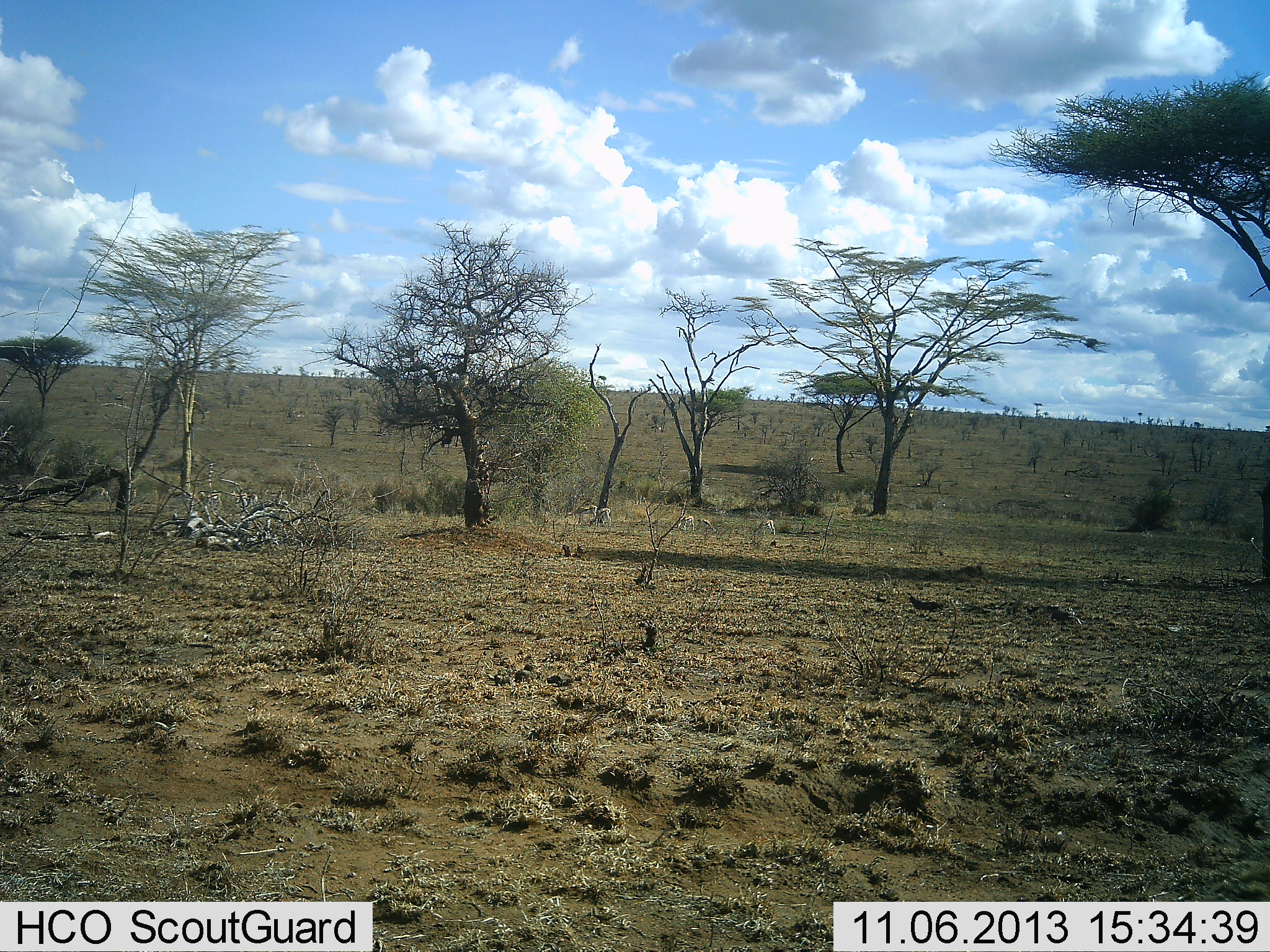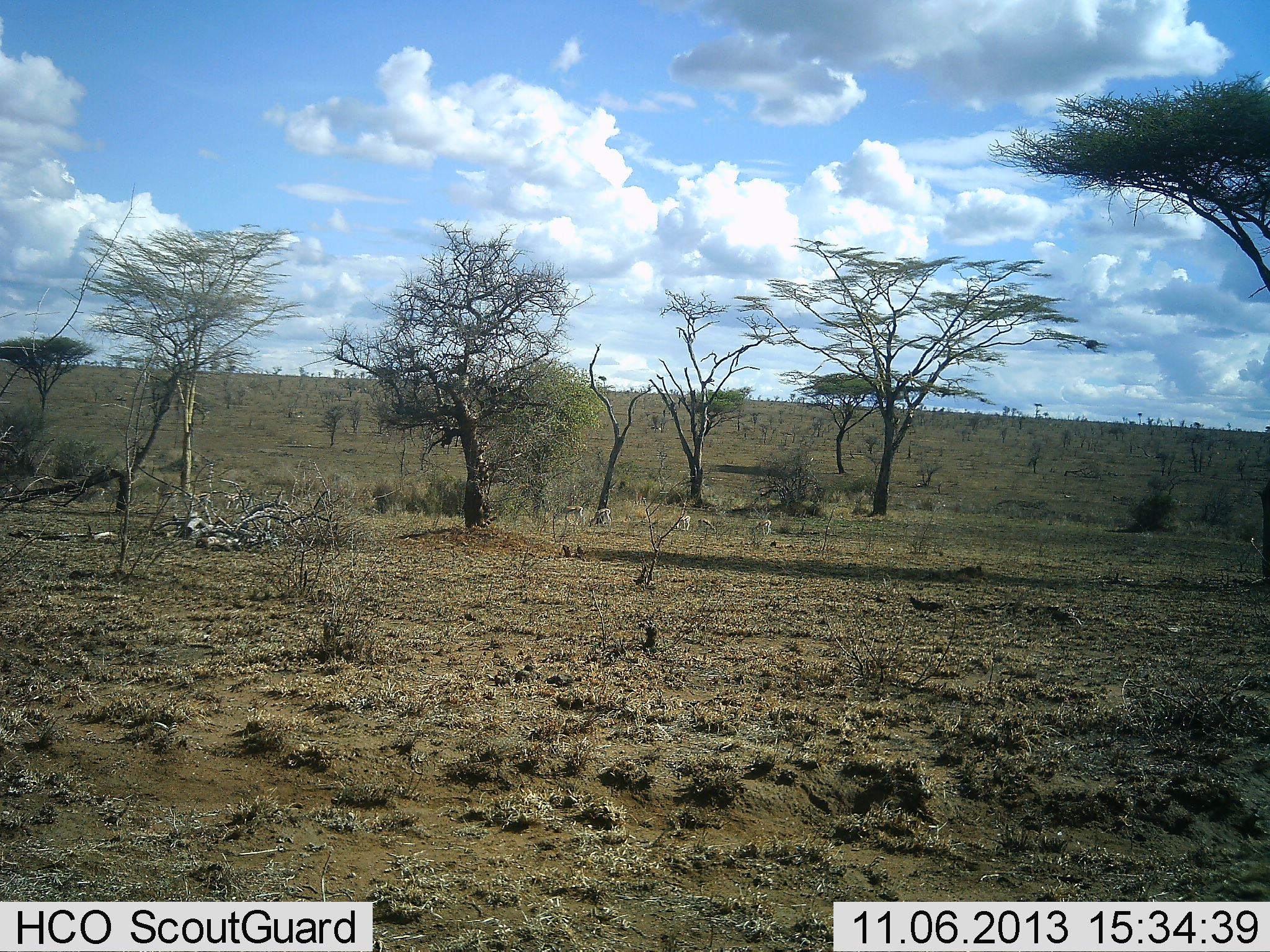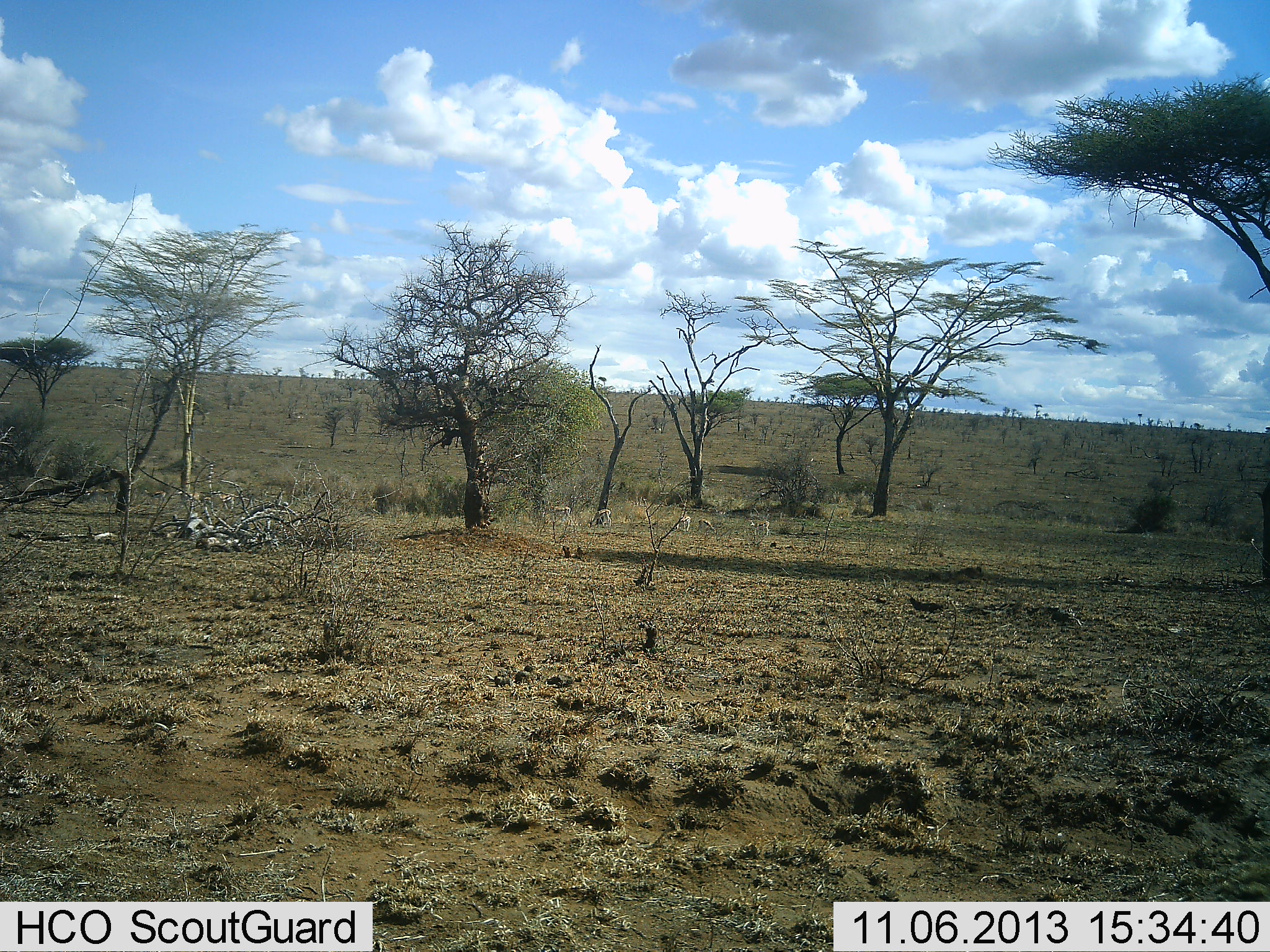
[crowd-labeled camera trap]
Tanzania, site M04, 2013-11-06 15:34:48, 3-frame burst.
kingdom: Animalia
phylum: Chordata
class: Mammalia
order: Artiodactyla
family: Bovidae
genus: Eudorcas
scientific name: Eudorcas thomsonii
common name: thomson's gazelle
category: gazellethomsons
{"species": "gazellethomsons (thomson's gazelle) (Eudorcas thomsonii)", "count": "11-50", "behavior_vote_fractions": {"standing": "10%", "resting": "0%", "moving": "80%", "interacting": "0%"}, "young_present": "0%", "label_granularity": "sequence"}